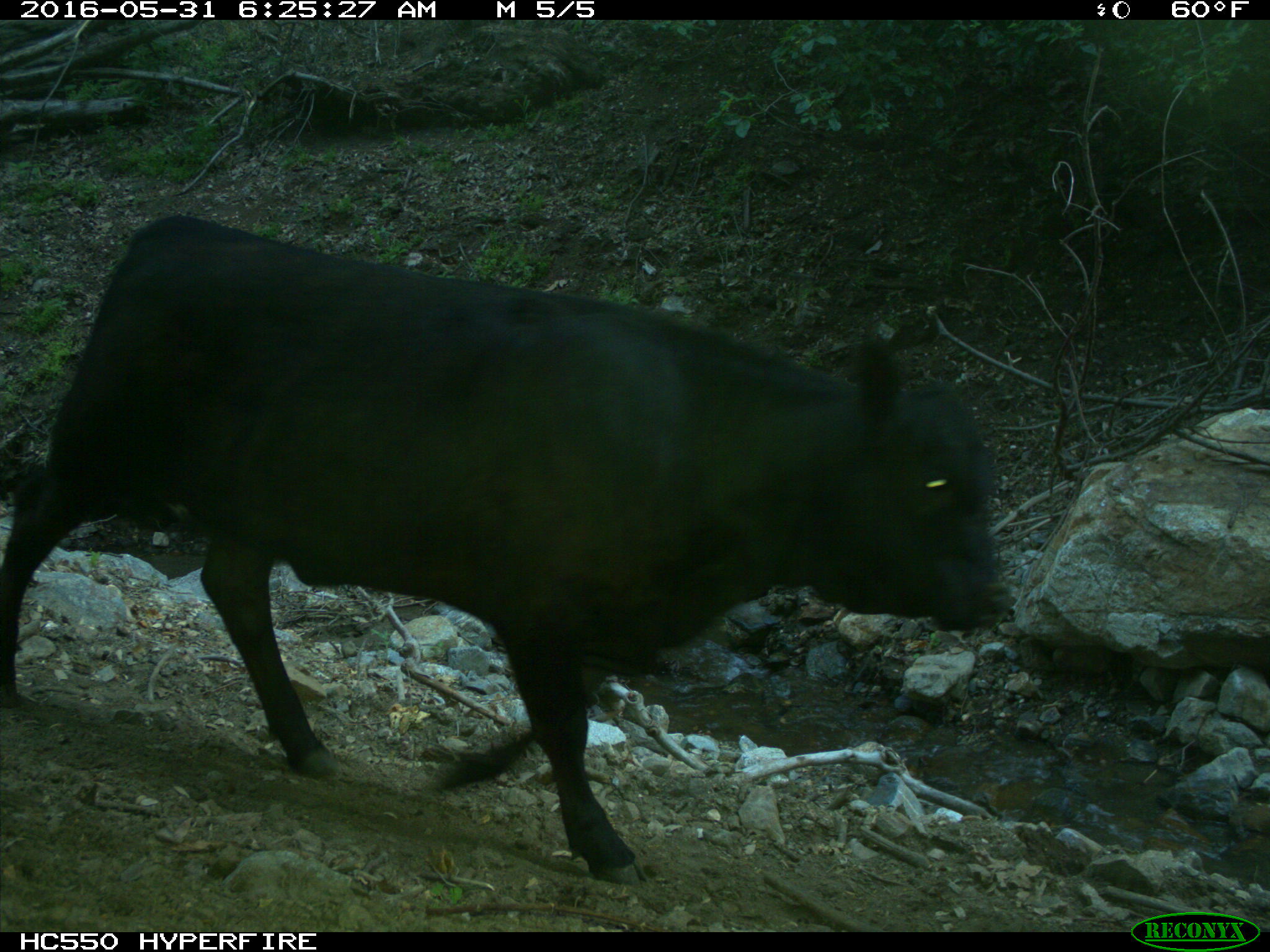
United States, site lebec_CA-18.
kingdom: Animalia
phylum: Chordata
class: Mammalia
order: Artiodactyla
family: Bovidae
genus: Bos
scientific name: Bos taurus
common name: domestic cow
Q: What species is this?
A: Bos taurus (domestic cow).